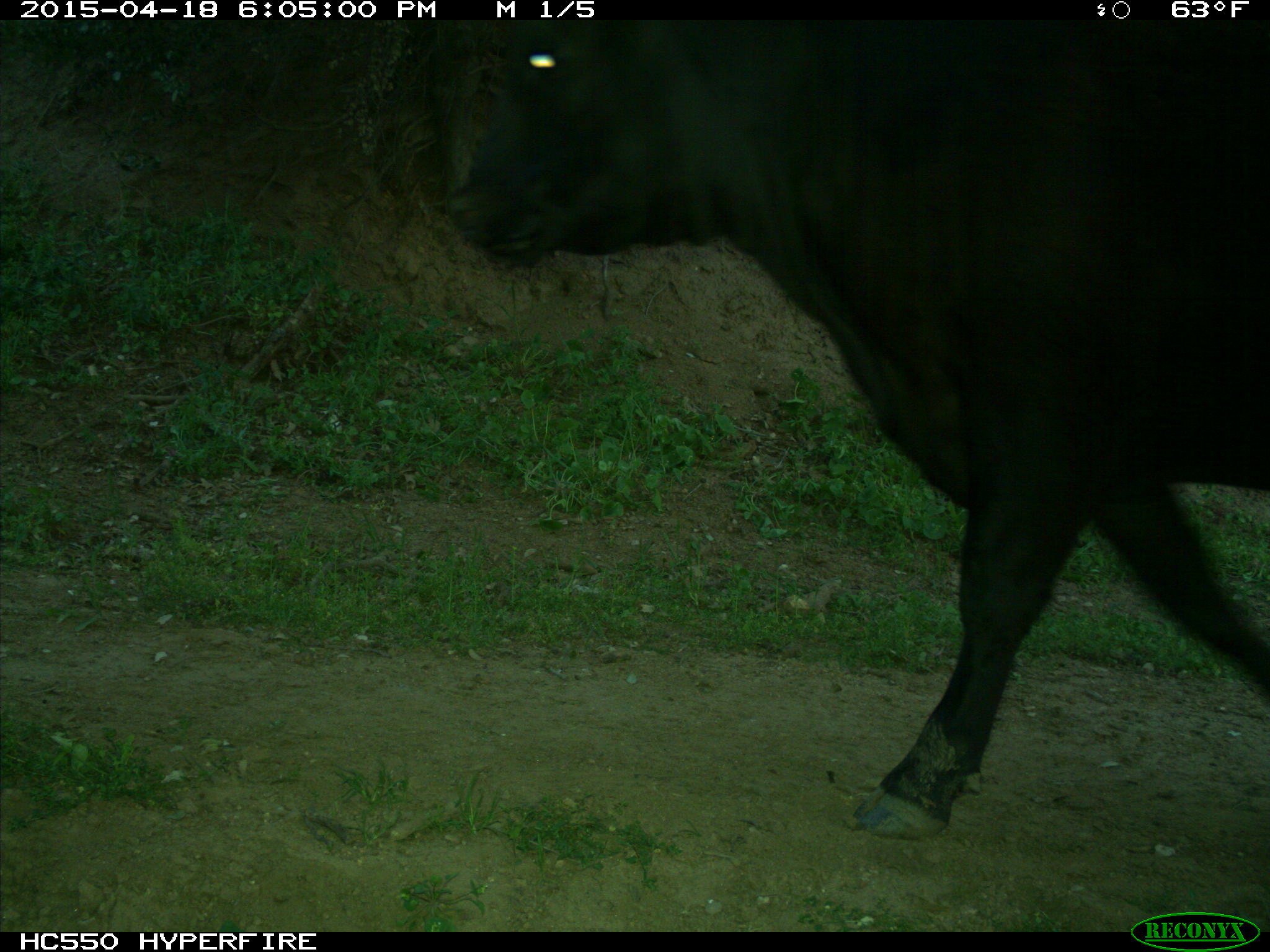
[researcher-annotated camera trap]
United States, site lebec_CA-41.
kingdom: Animalia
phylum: Chordata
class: Mammalia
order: Artiodactyla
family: Bovidae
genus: Bos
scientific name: Bos taurus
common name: domestic cow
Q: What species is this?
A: Bos taurus (domestic cow).